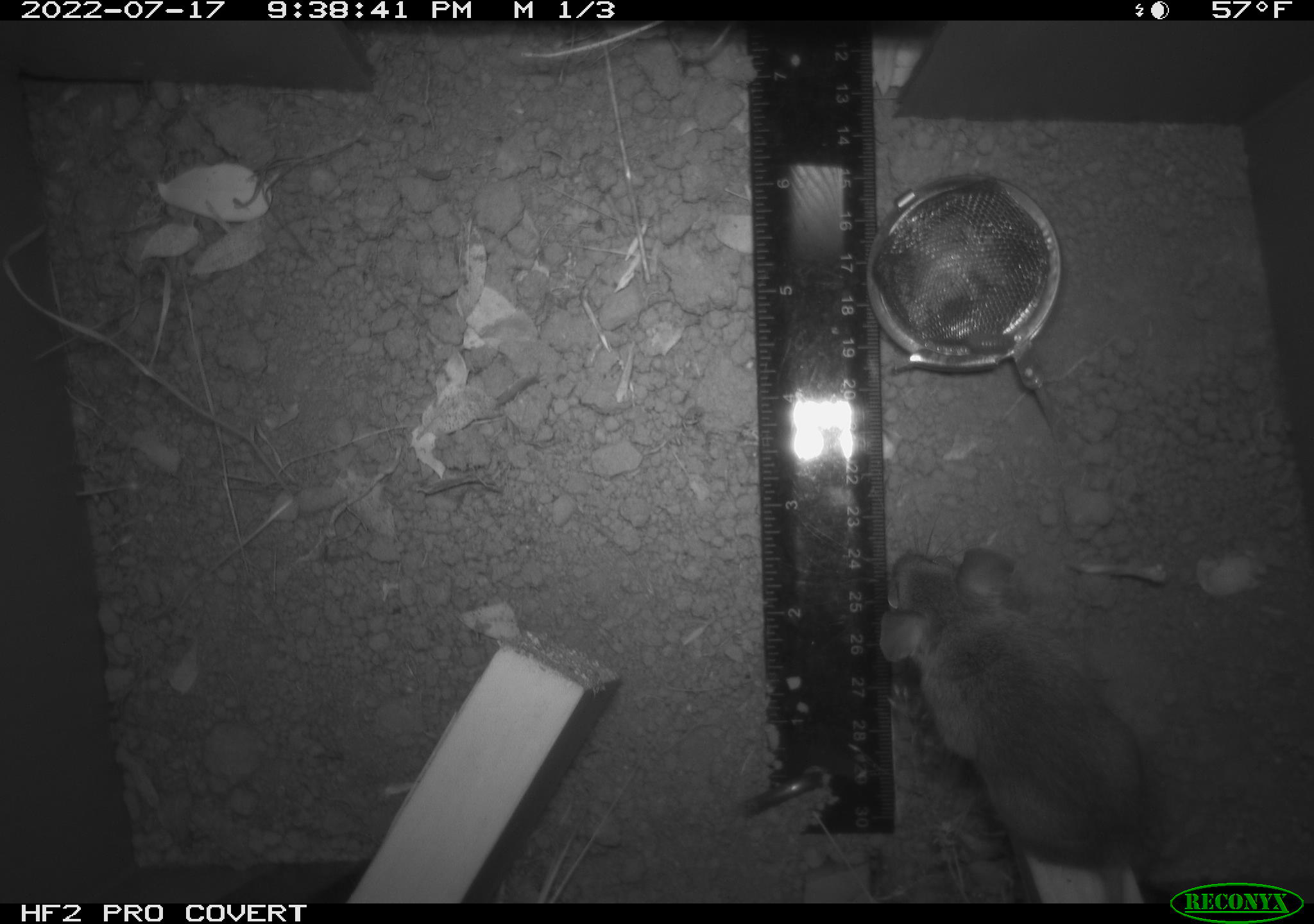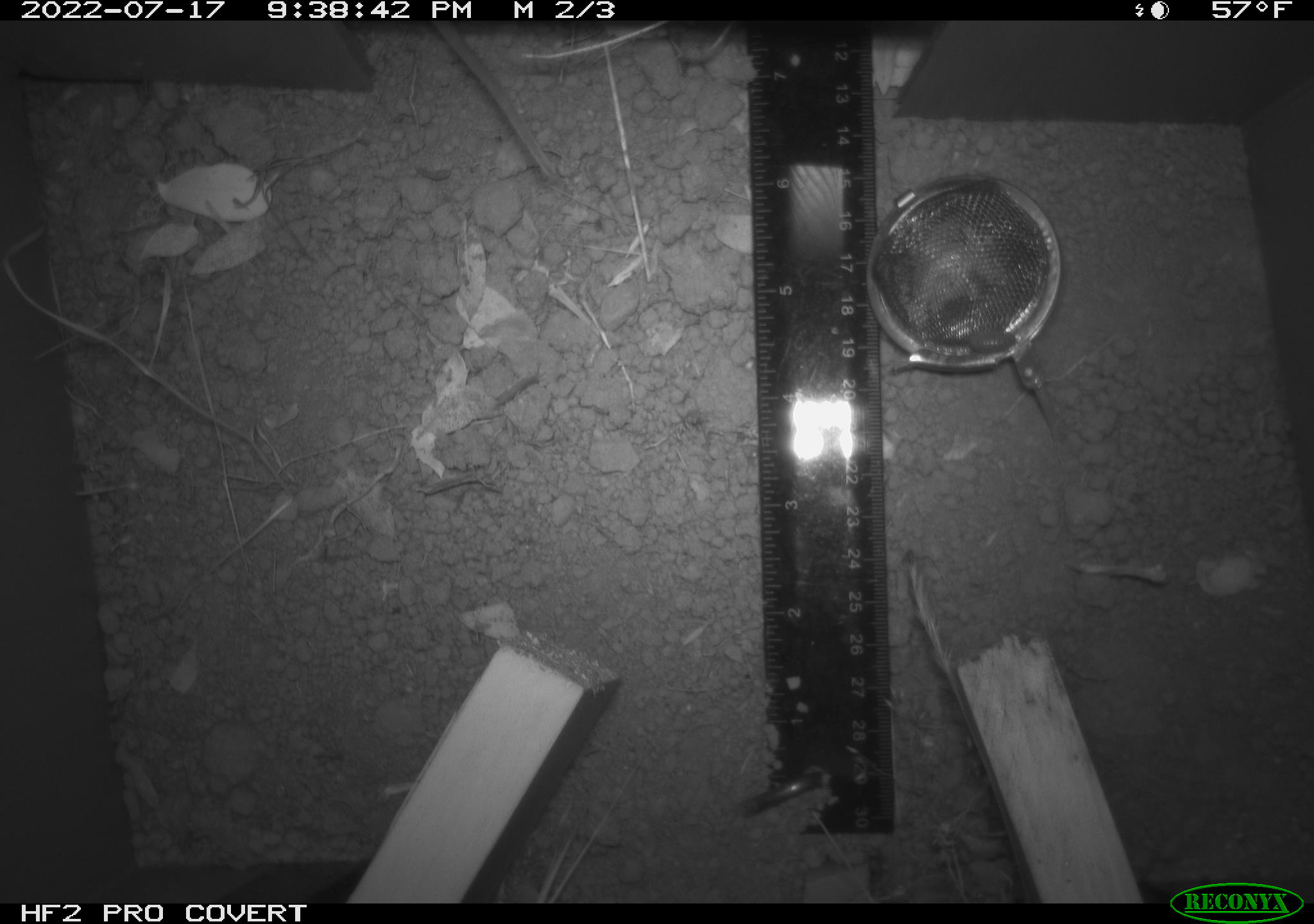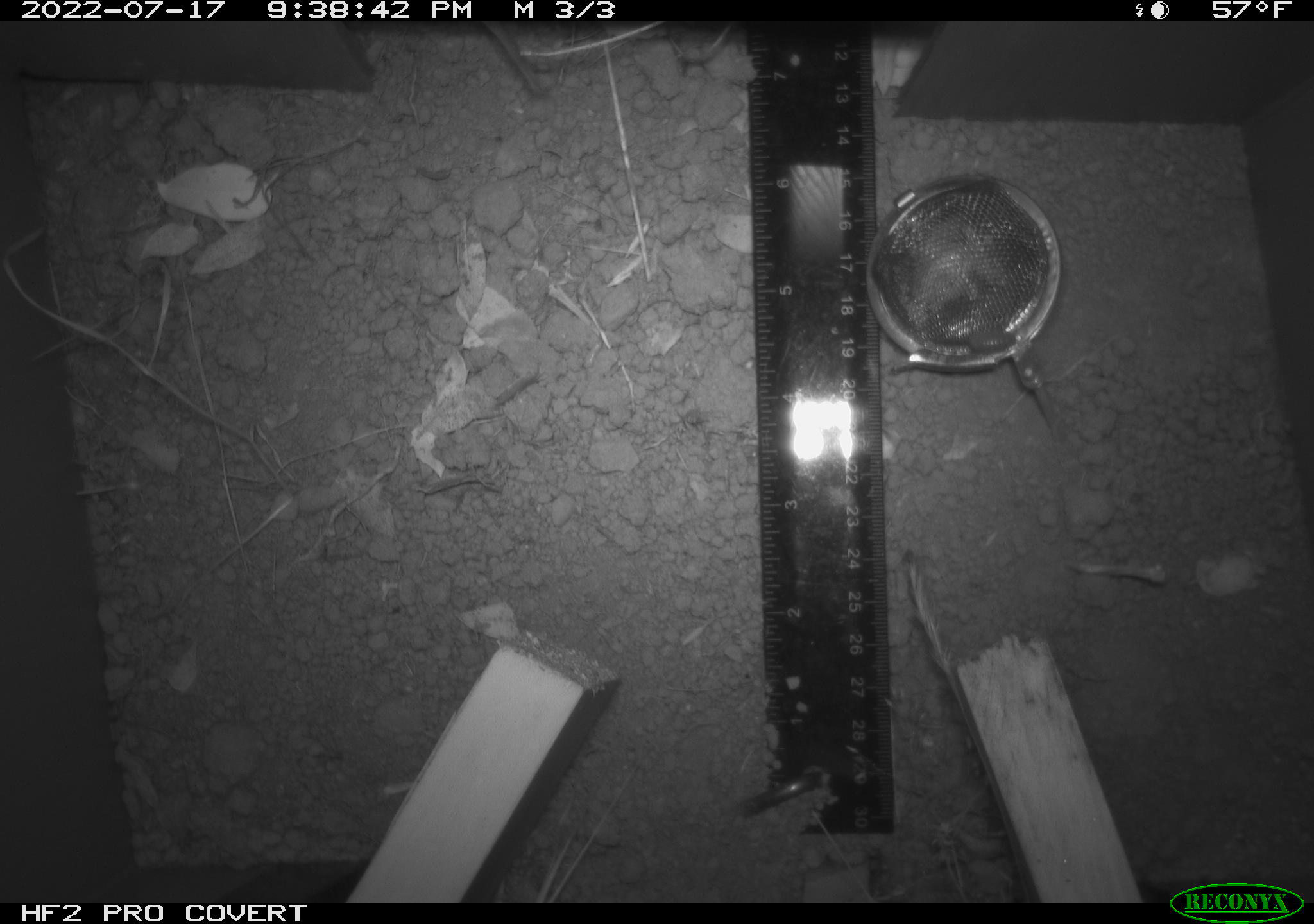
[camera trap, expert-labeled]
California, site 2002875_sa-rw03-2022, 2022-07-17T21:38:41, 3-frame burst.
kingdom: Animalia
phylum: Chordata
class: Mammalia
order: Rodentia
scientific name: Rodentia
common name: mouse species